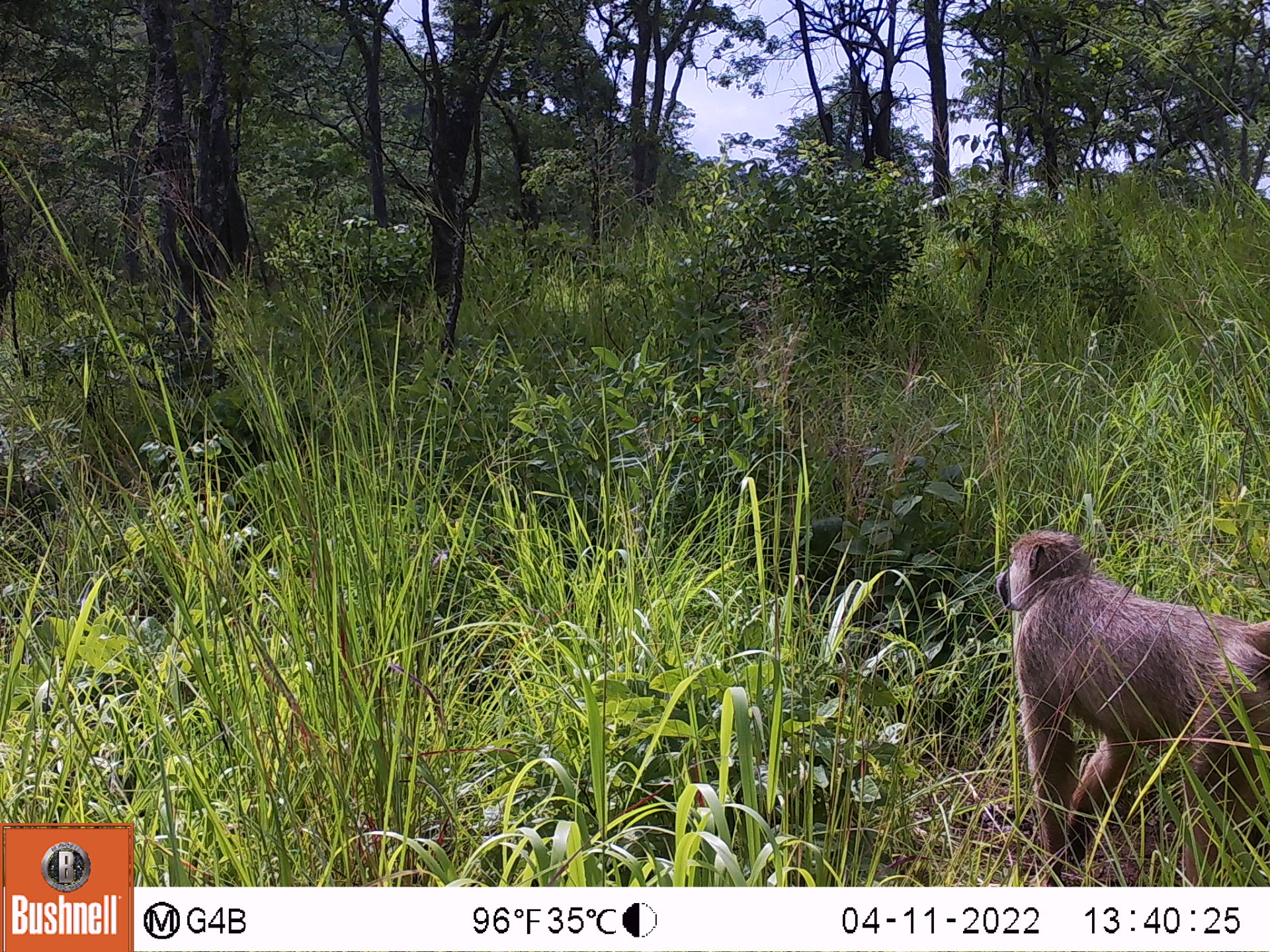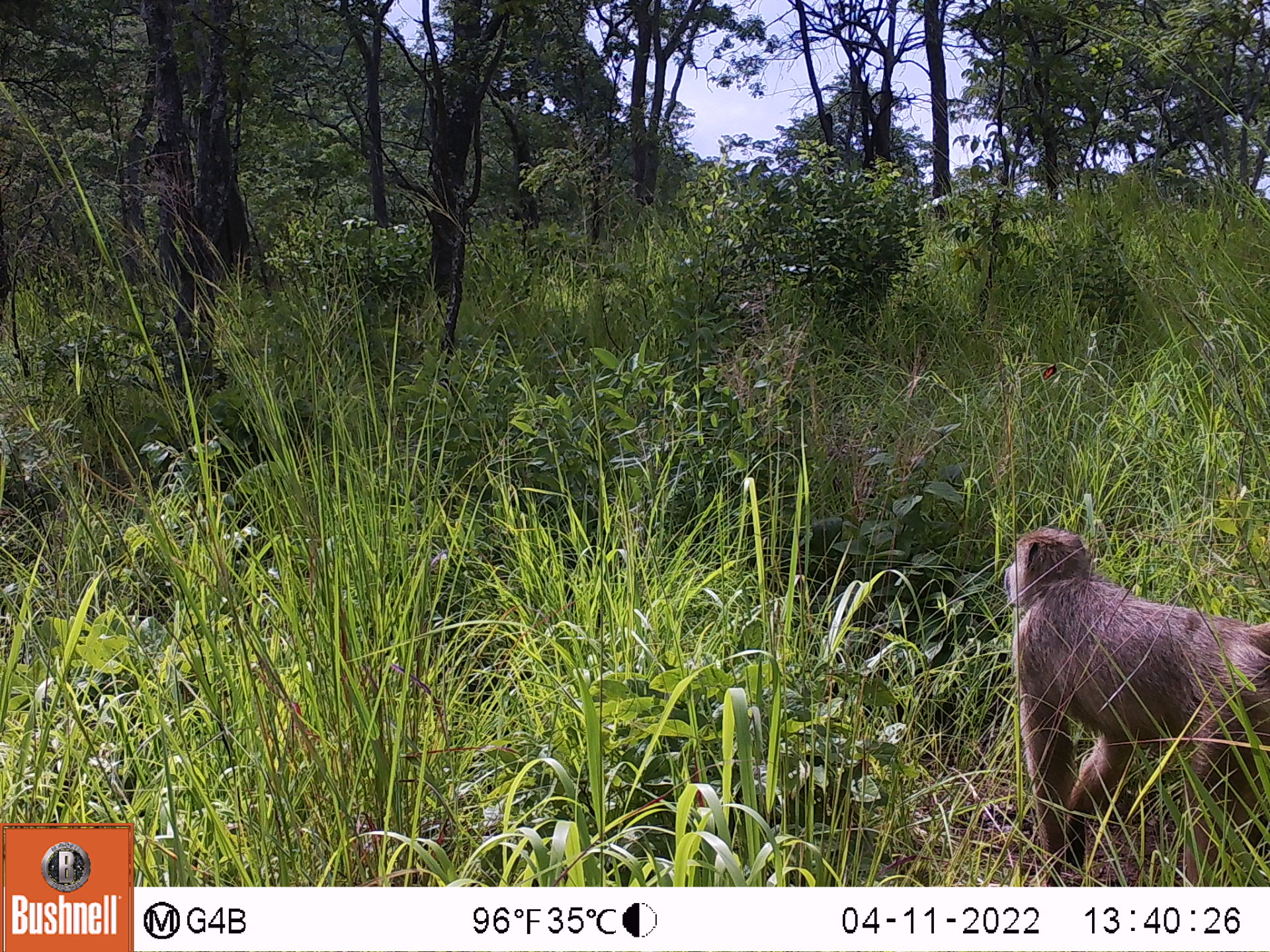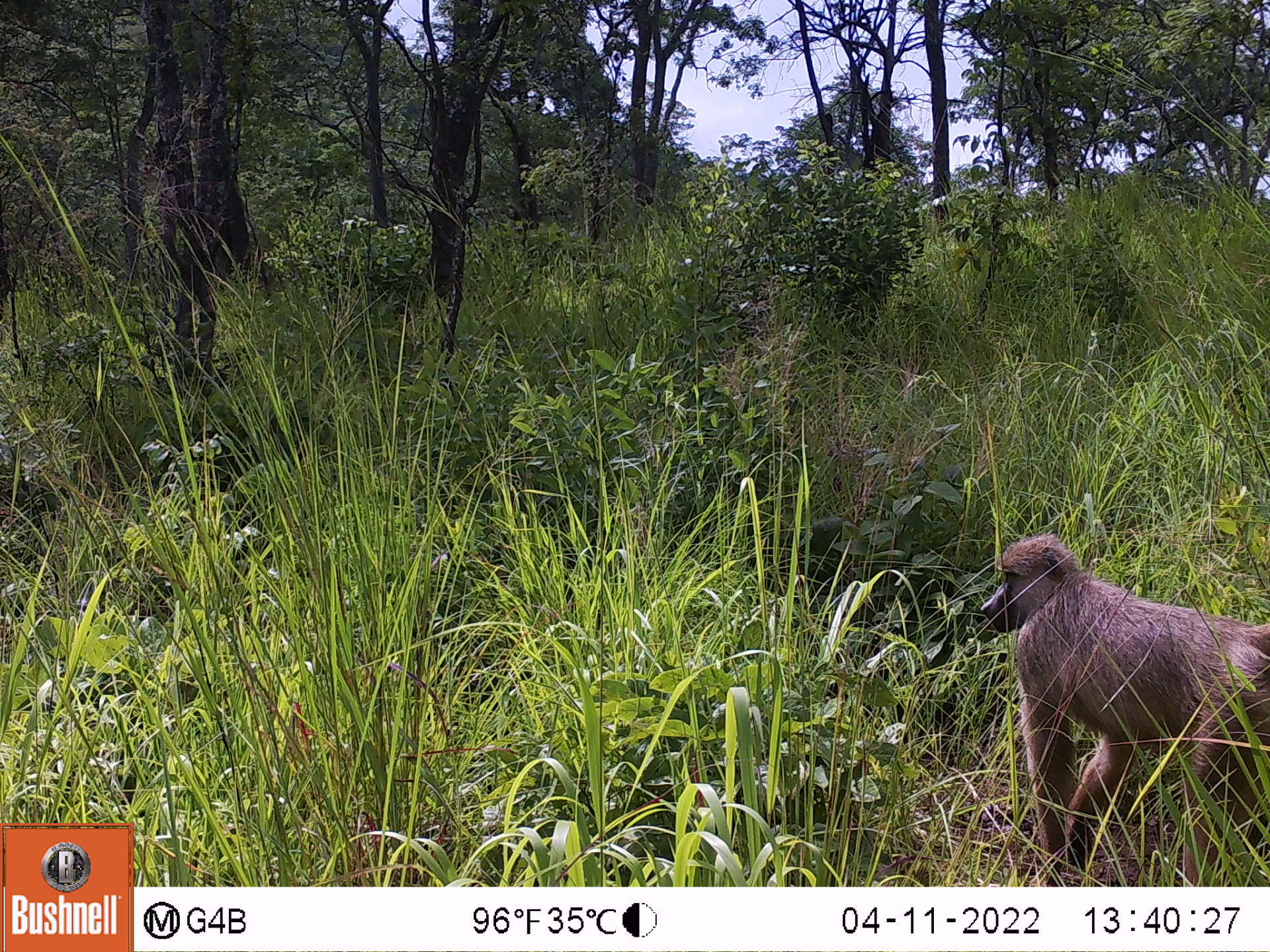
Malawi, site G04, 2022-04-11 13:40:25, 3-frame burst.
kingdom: Animalia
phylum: Chordata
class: Mammalia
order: Primates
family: Cercopithecidae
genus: Papio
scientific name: Papio cynocephalus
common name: yellow baboon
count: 1